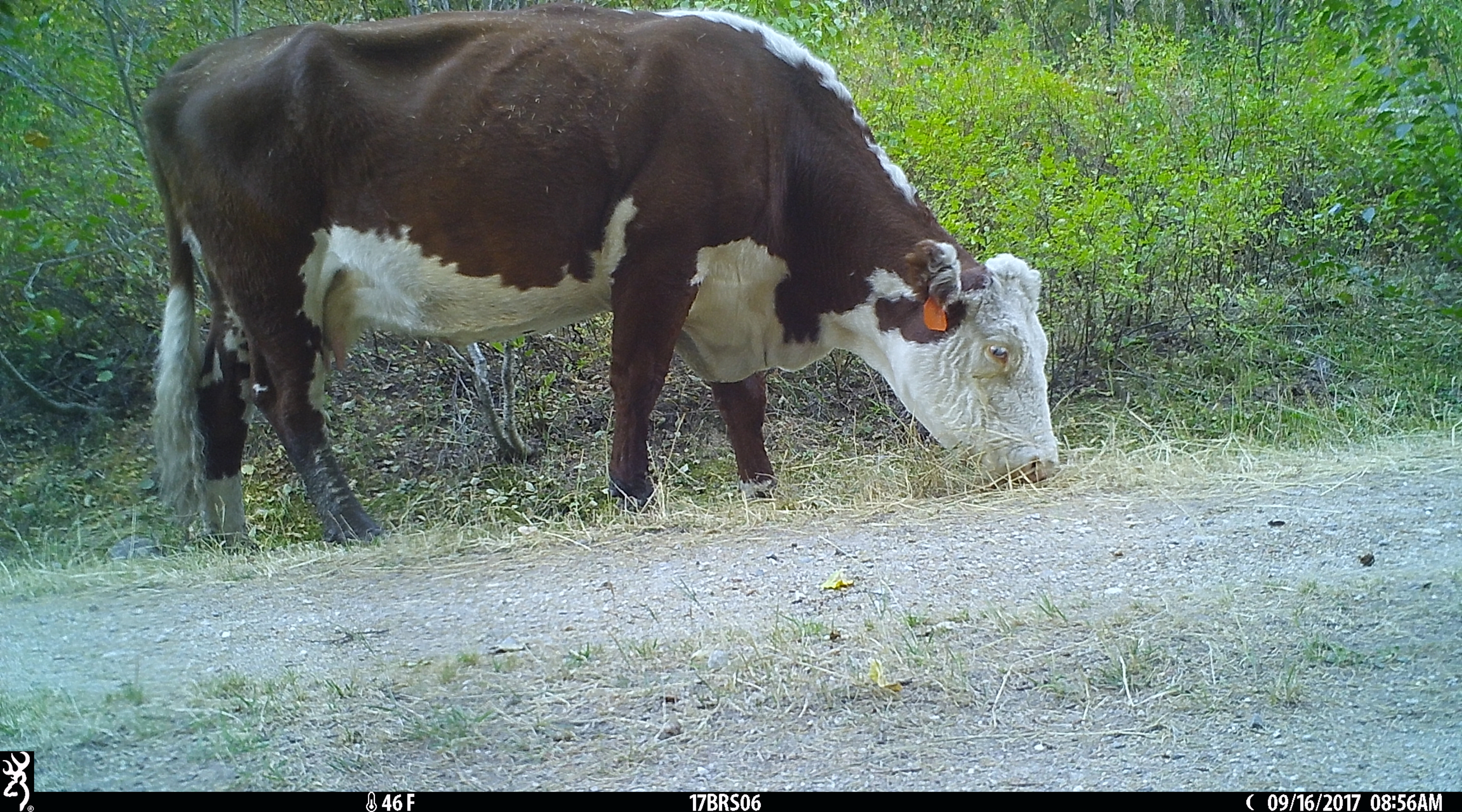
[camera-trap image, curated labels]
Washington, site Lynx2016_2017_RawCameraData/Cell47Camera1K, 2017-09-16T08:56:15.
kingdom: Animalia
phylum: Chordata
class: Mammalia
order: Artiodactyla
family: Bovidae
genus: Bos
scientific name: Bos taurus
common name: domestic cattle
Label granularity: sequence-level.